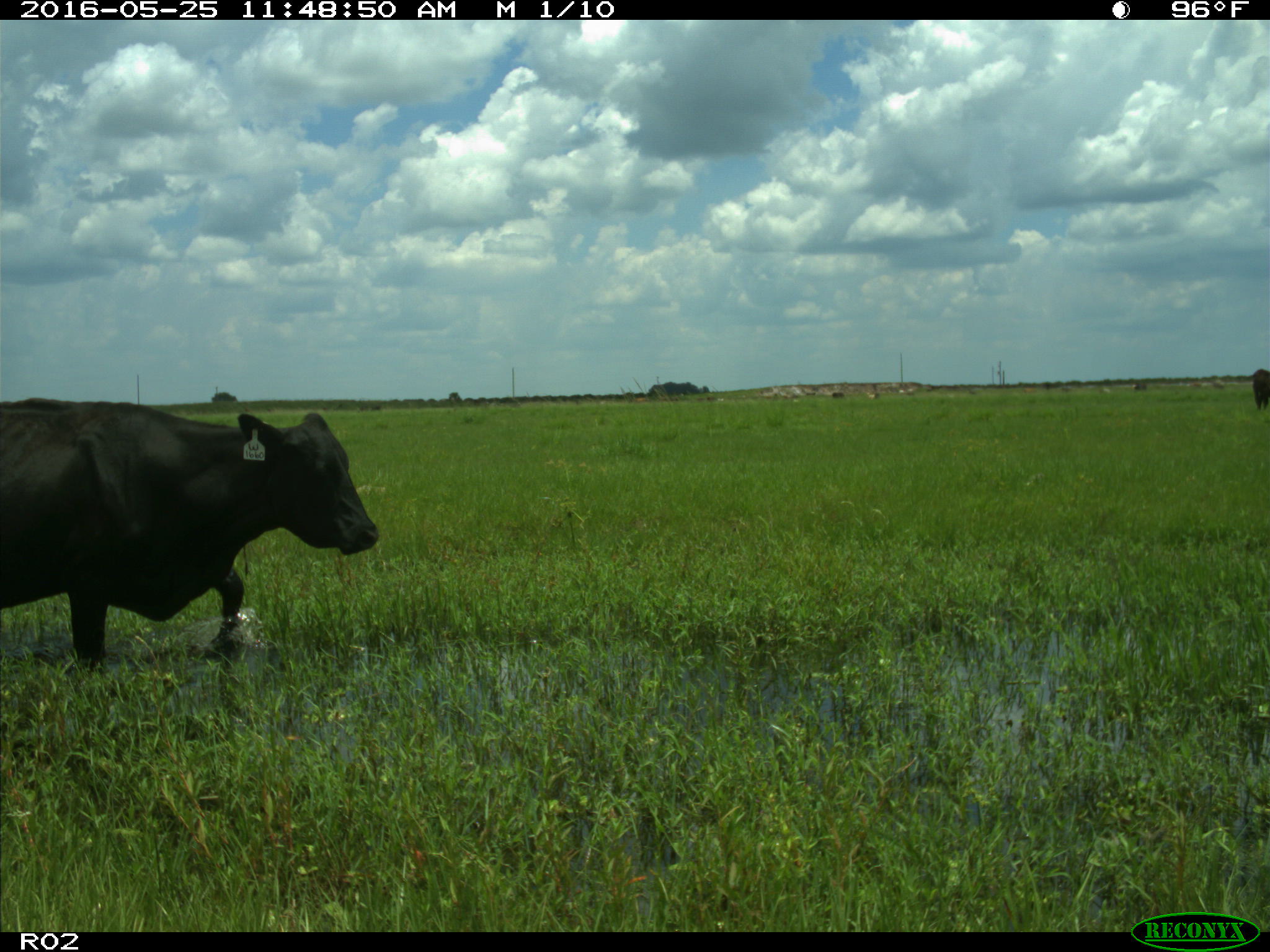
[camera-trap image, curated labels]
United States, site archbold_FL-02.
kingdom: Animalia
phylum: Chordata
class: Mammalia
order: Artiodactyla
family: Bovidae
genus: Bos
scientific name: Bos taurus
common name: domestic cow